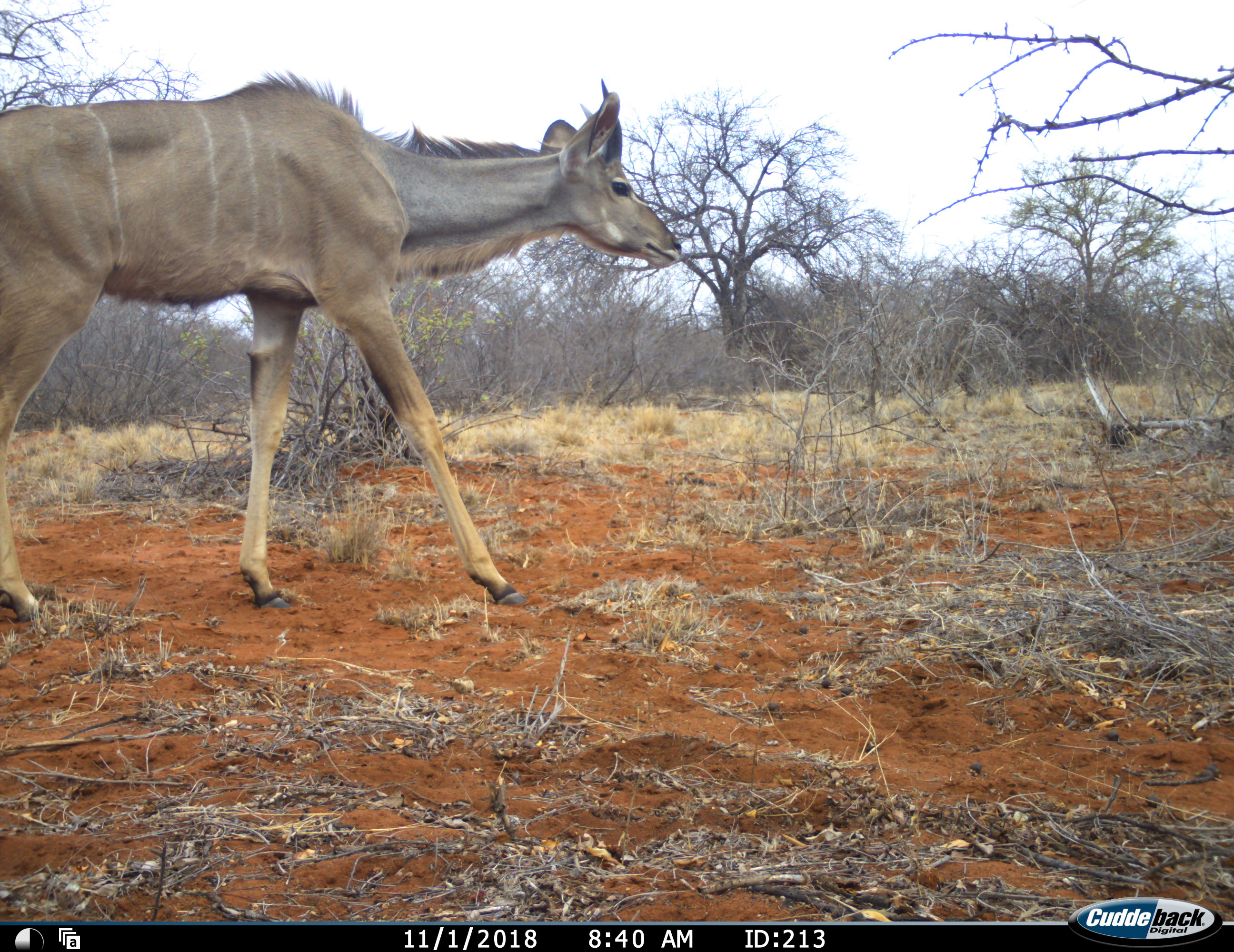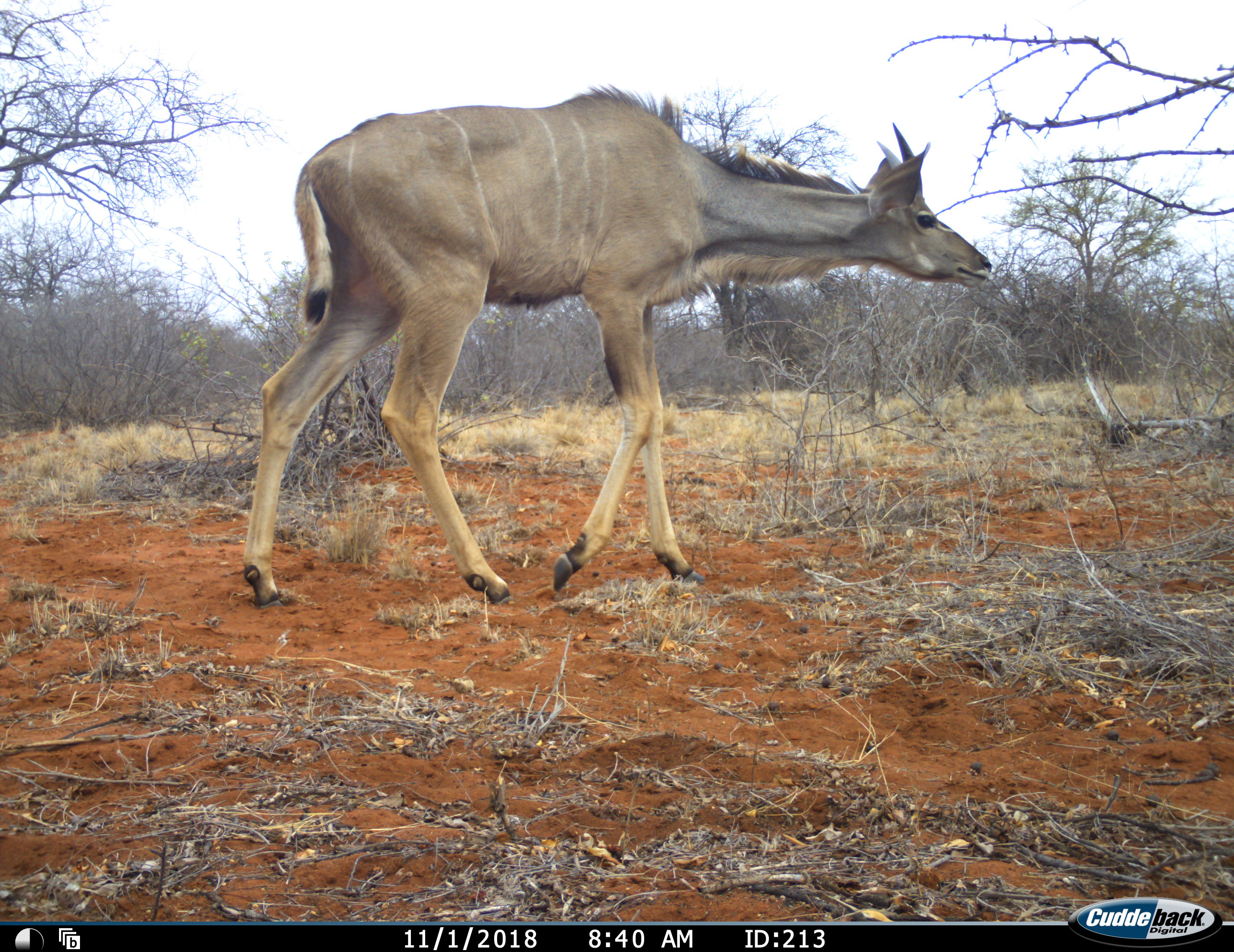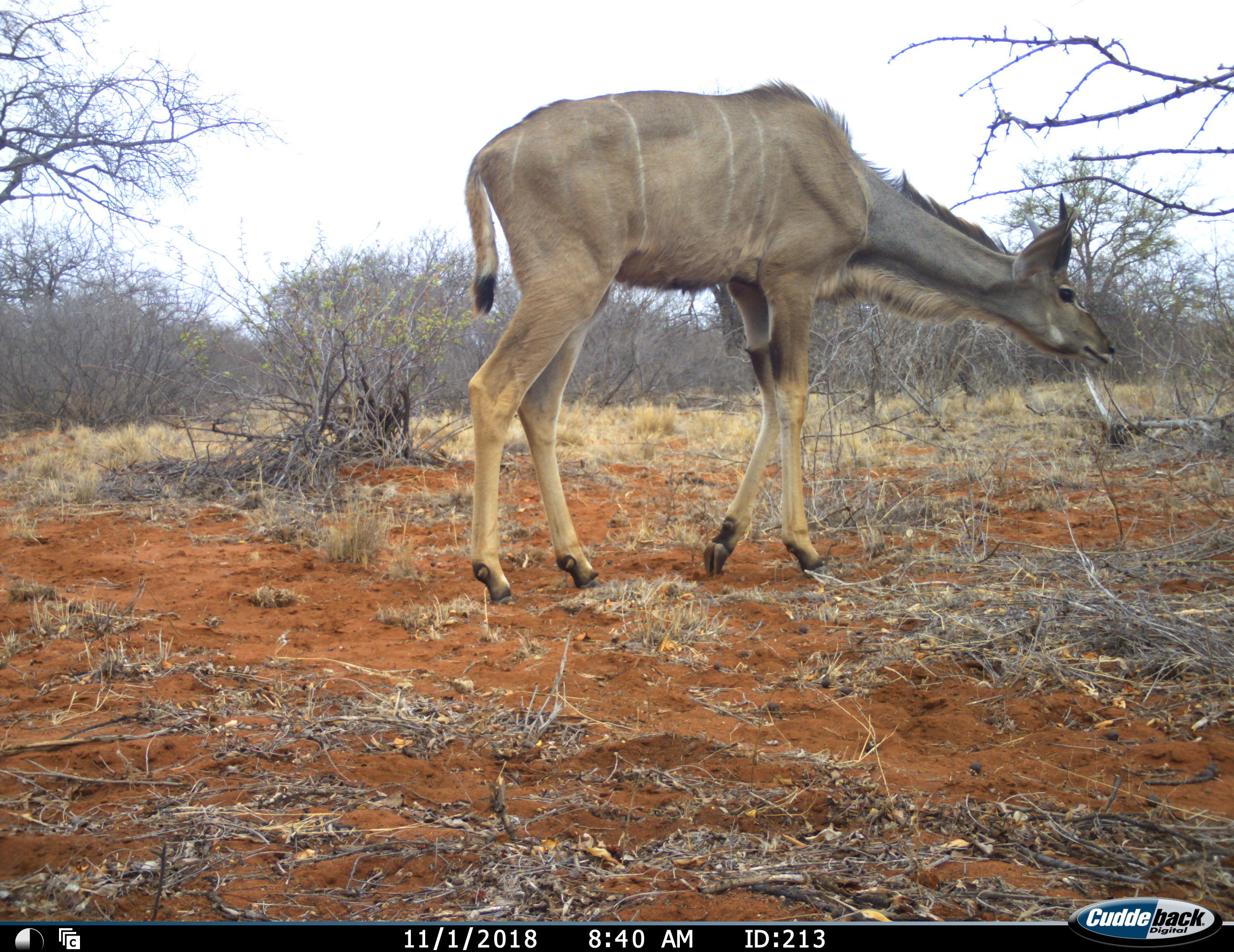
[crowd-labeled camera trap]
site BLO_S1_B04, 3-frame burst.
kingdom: Animalia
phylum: Chordata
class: Mammalia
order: Artiodactyla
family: Bovidae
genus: Tragelaphus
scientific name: Tragelaphus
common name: kudu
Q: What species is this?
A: Kudu (Tragelaphus).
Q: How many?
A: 1.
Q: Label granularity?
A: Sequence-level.